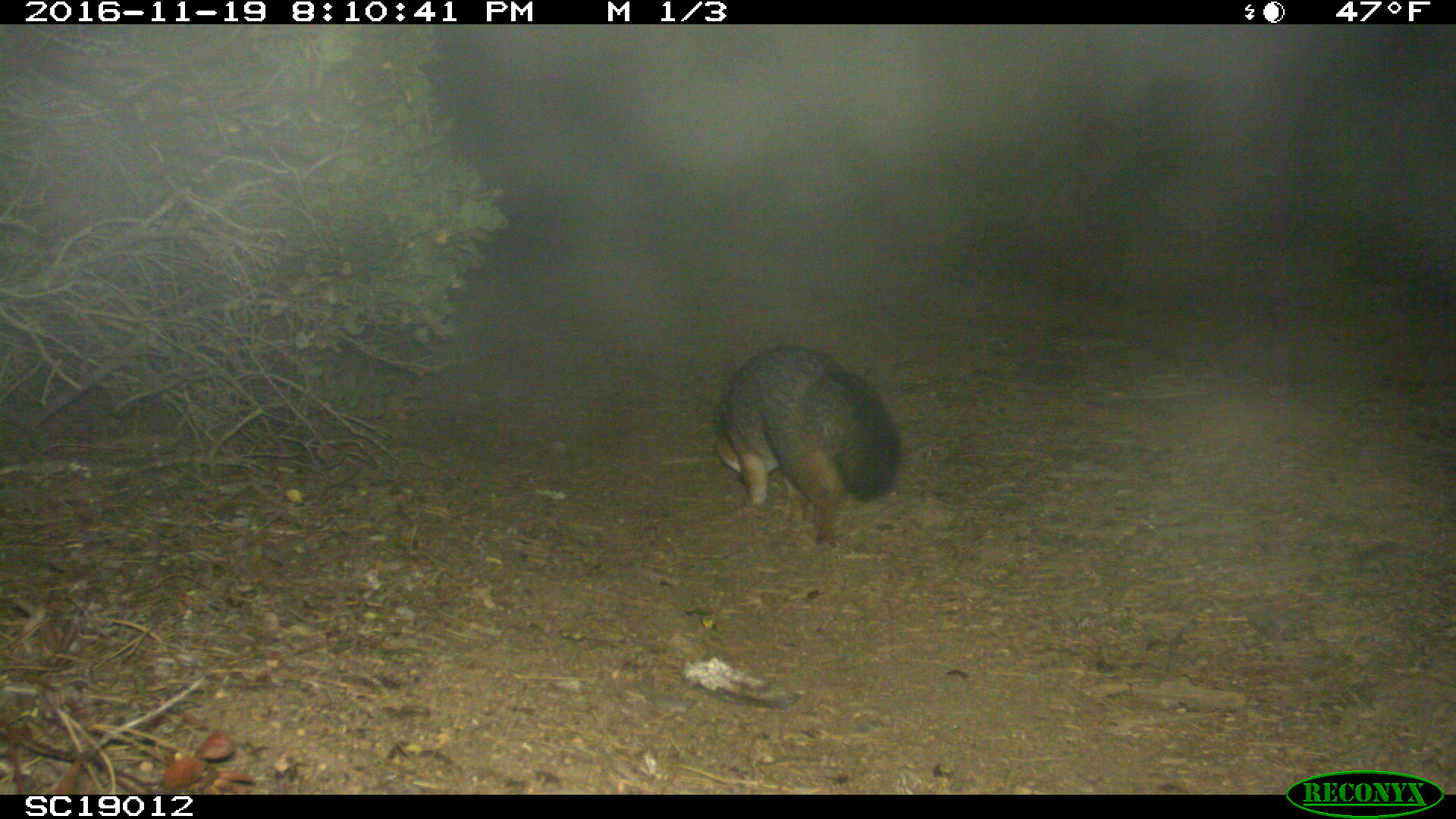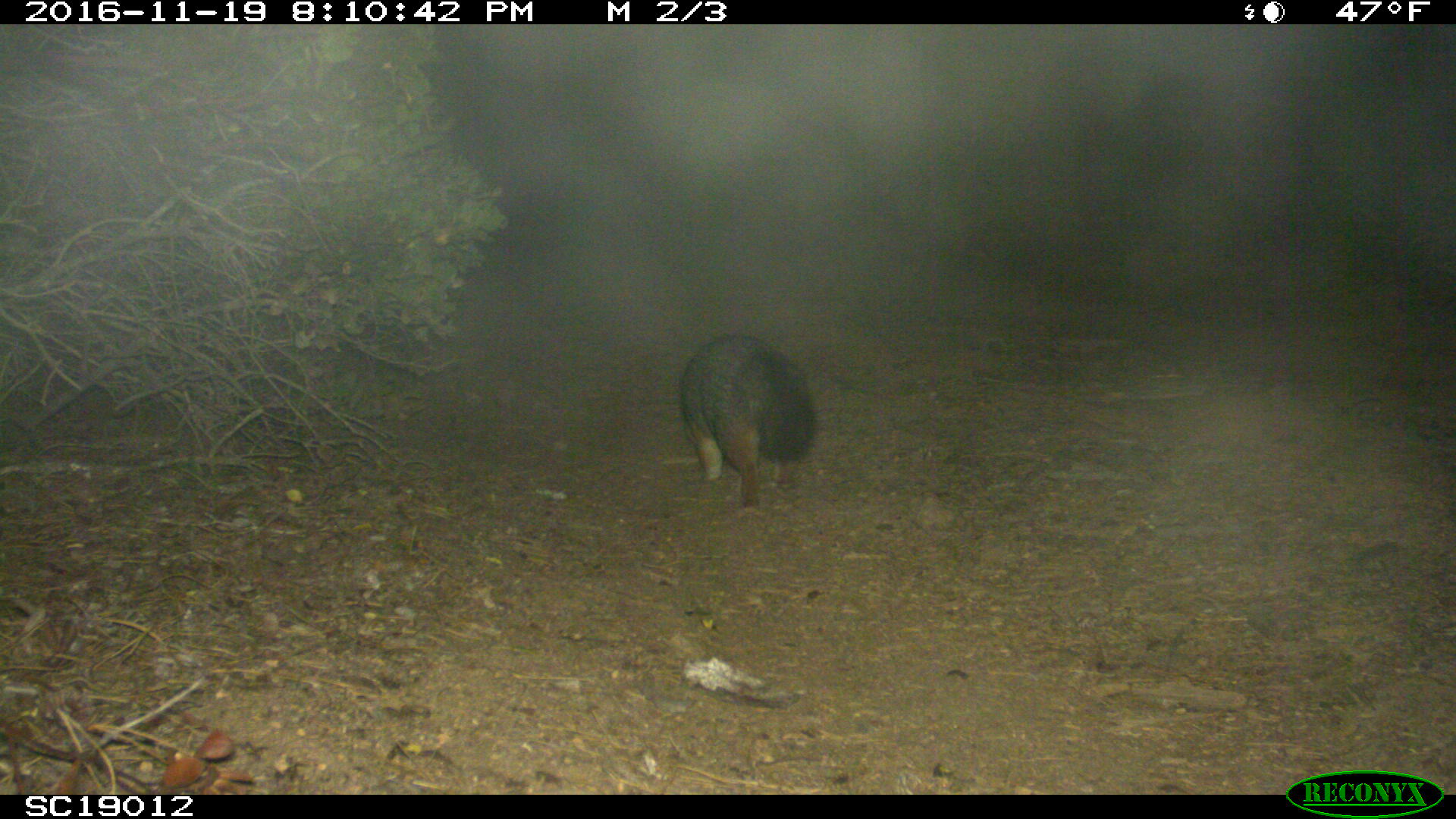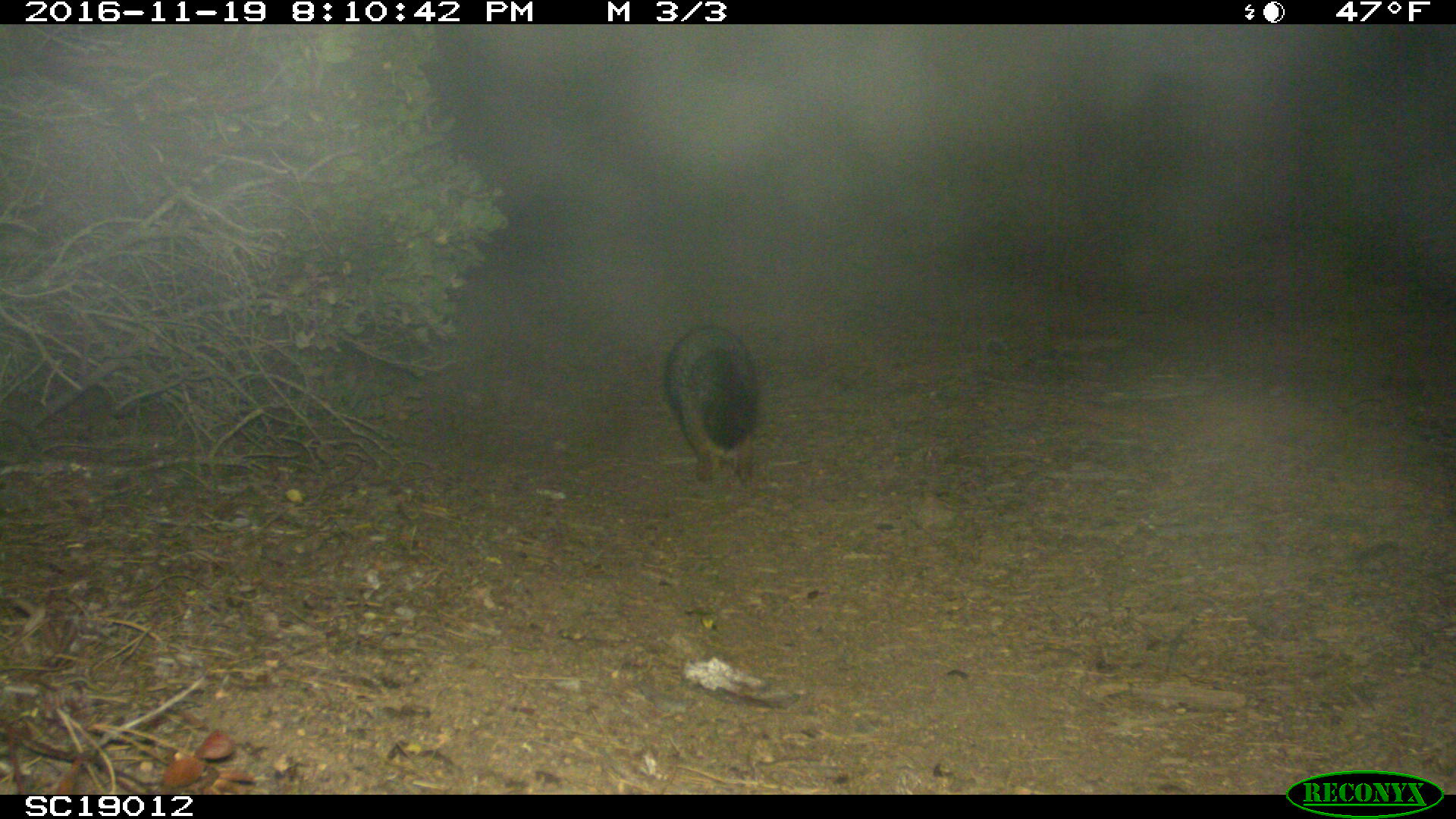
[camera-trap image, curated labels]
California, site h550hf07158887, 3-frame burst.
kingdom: Animalia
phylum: Chordata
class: Mammalia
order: Carnivora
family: Canidae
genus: Urocyon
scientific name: Urocyon littoralis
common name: island fox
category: fox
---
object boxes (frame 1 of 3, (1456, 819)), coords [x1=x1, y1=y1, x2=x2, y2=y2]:
fox: [x1=711, y1=344, x2=905, y2=548]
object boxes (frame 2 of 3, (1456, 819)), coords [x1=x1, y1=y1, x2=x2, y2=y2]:
fox: [x1=680, y1=335, x2=815, y2=510]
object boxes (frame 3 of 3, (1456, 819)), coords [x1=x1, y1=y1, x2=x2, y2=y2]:
fox: [x1=665, y1=326, x2=759, y2=488]